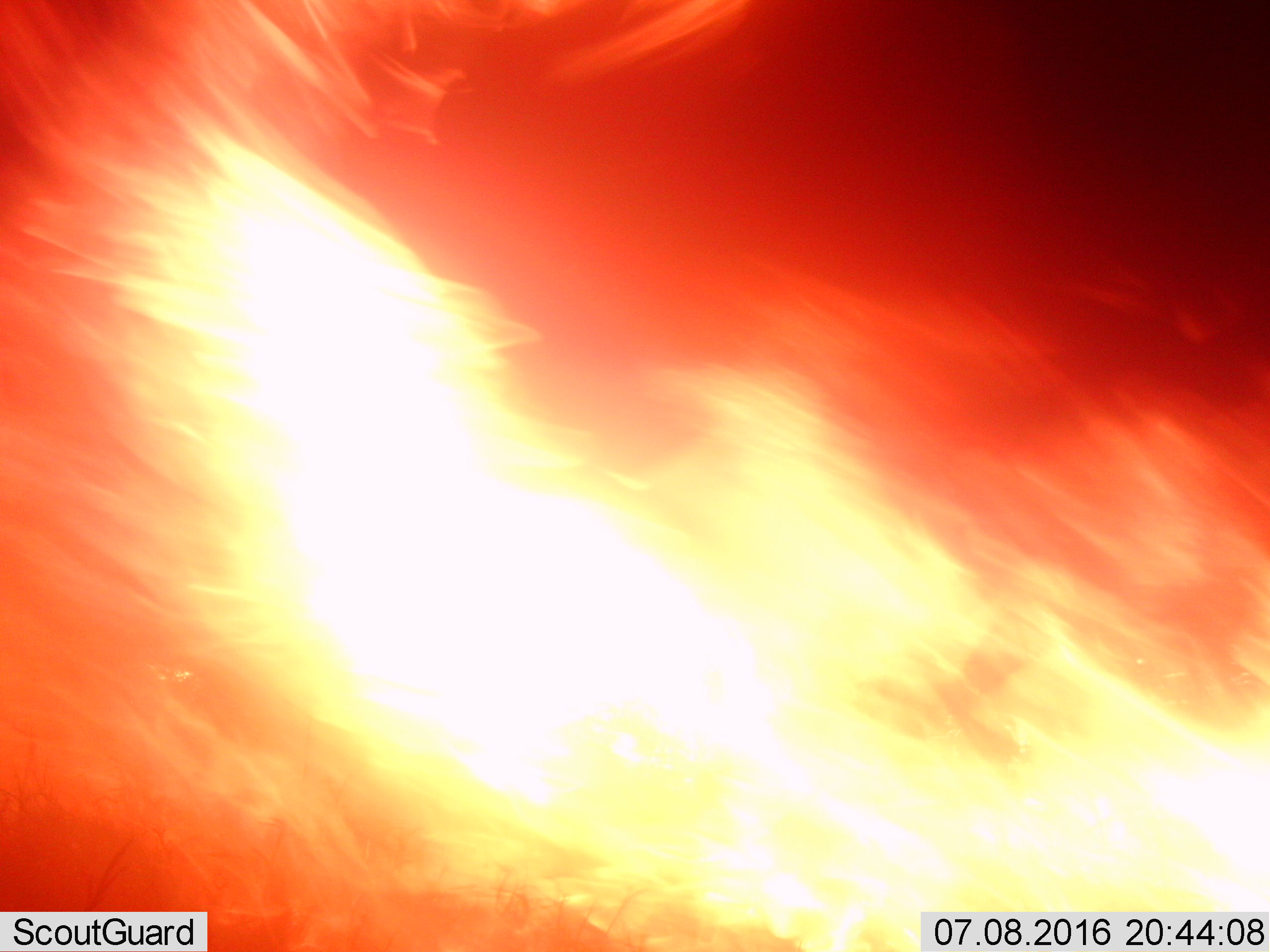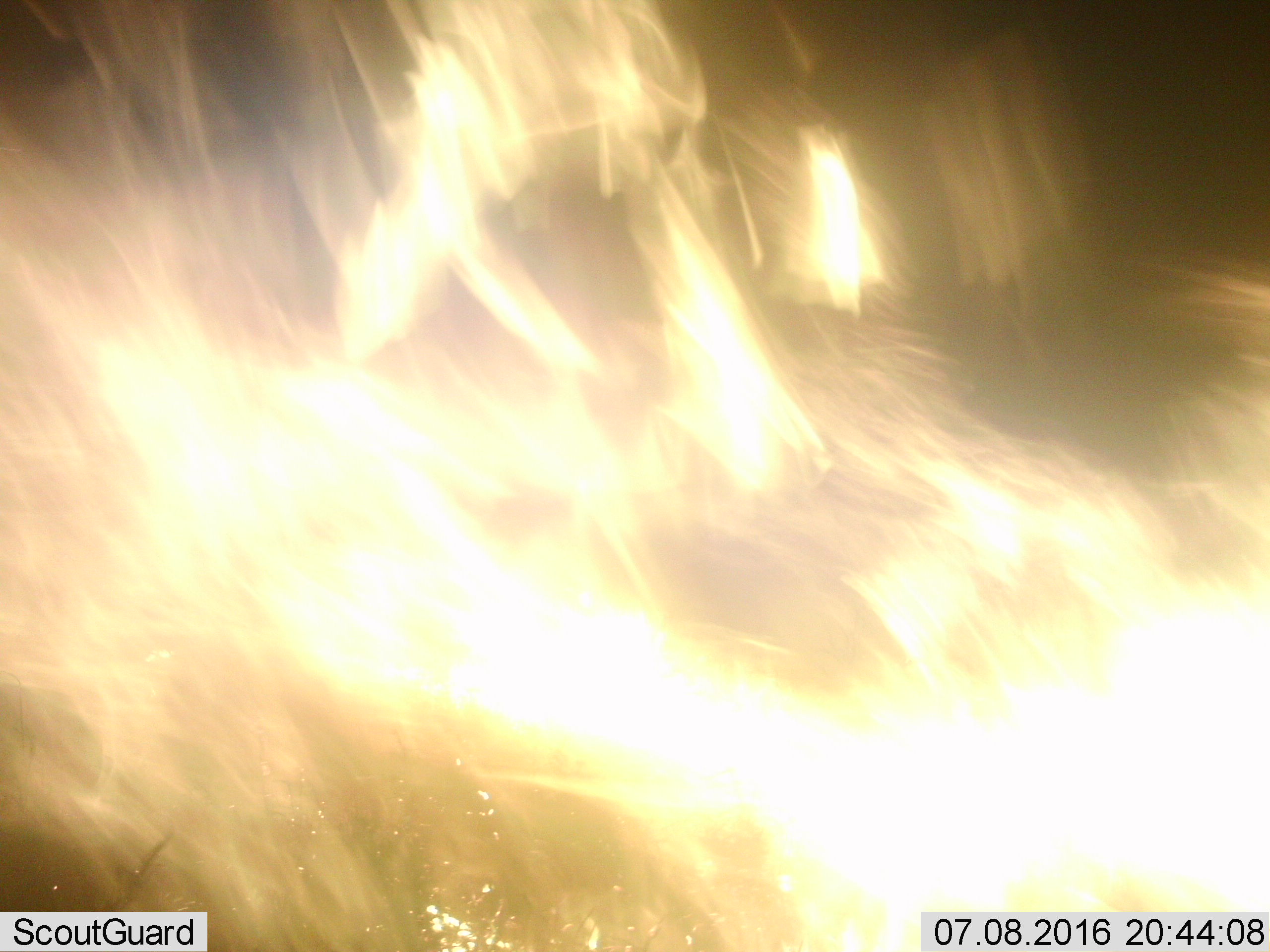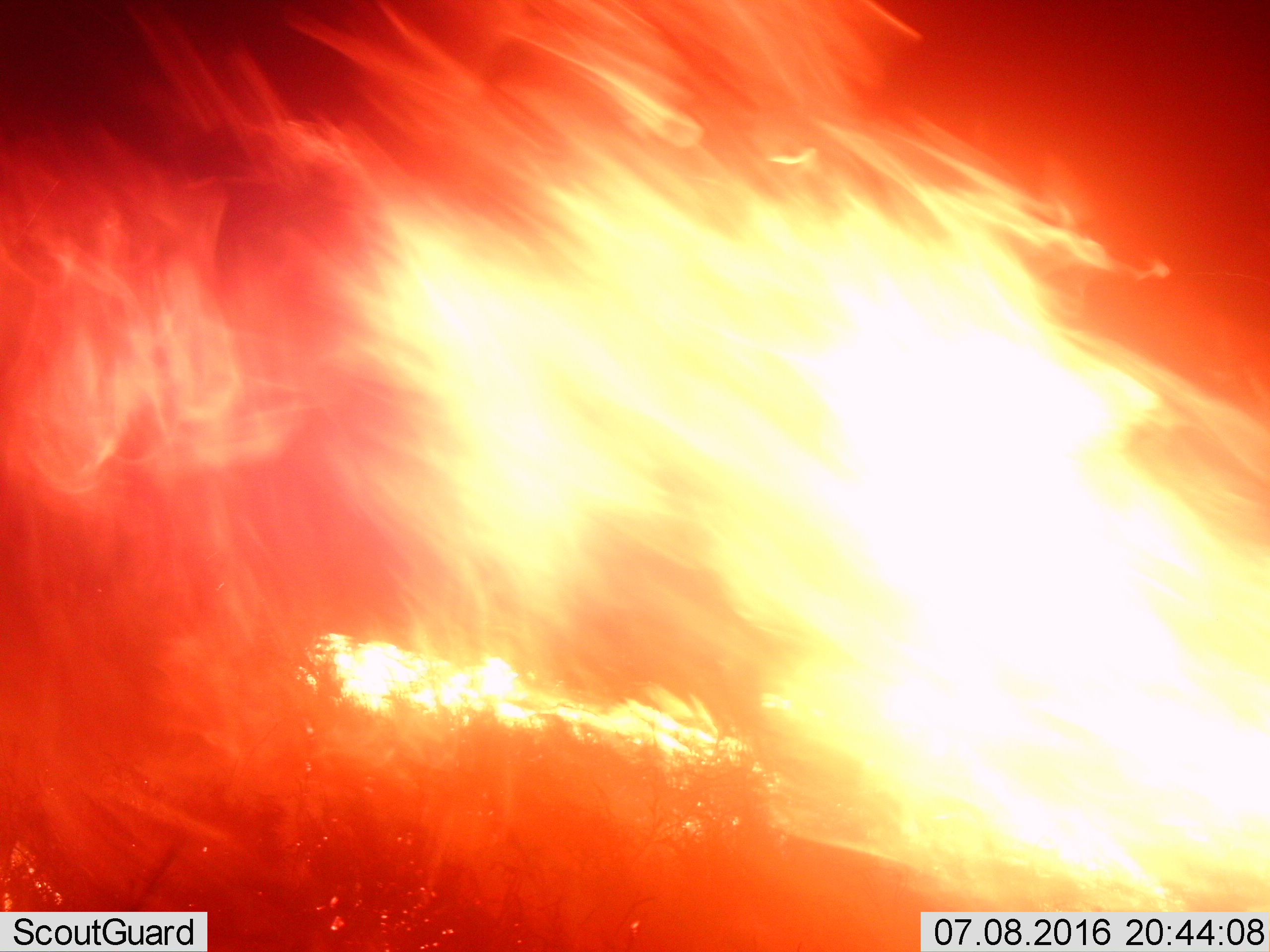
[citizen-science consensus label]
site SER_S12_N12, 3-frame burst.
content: unidentified animal